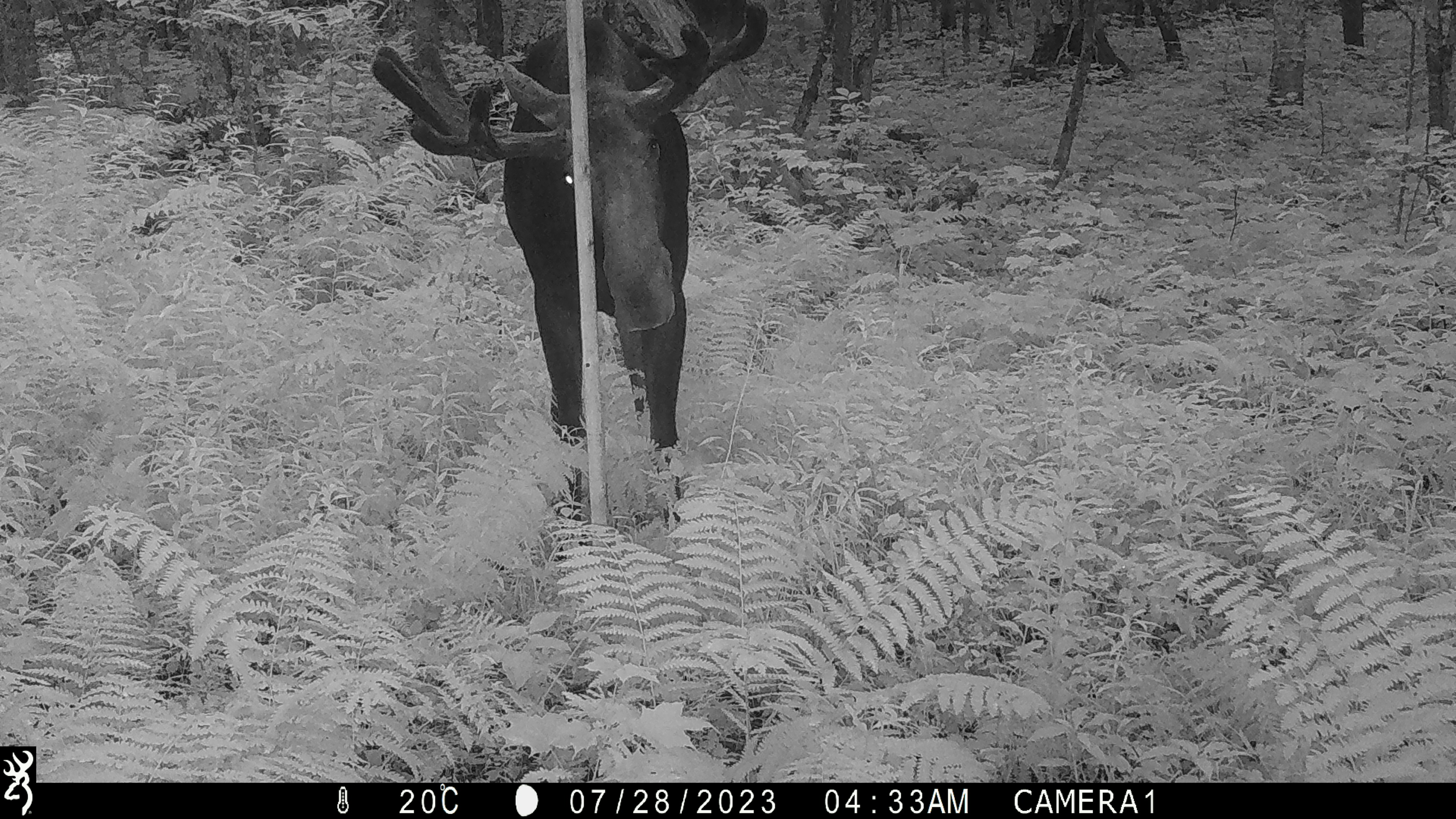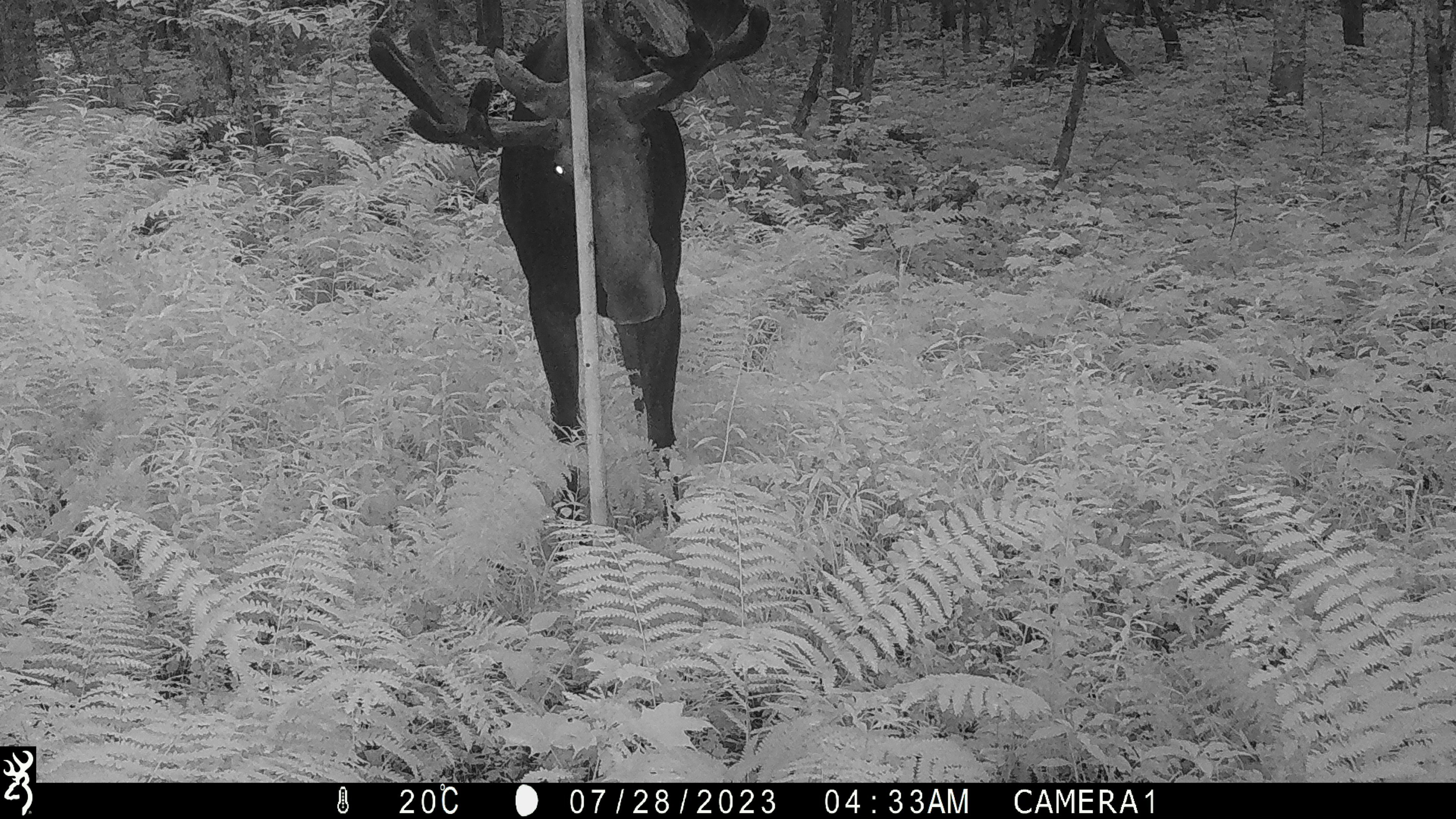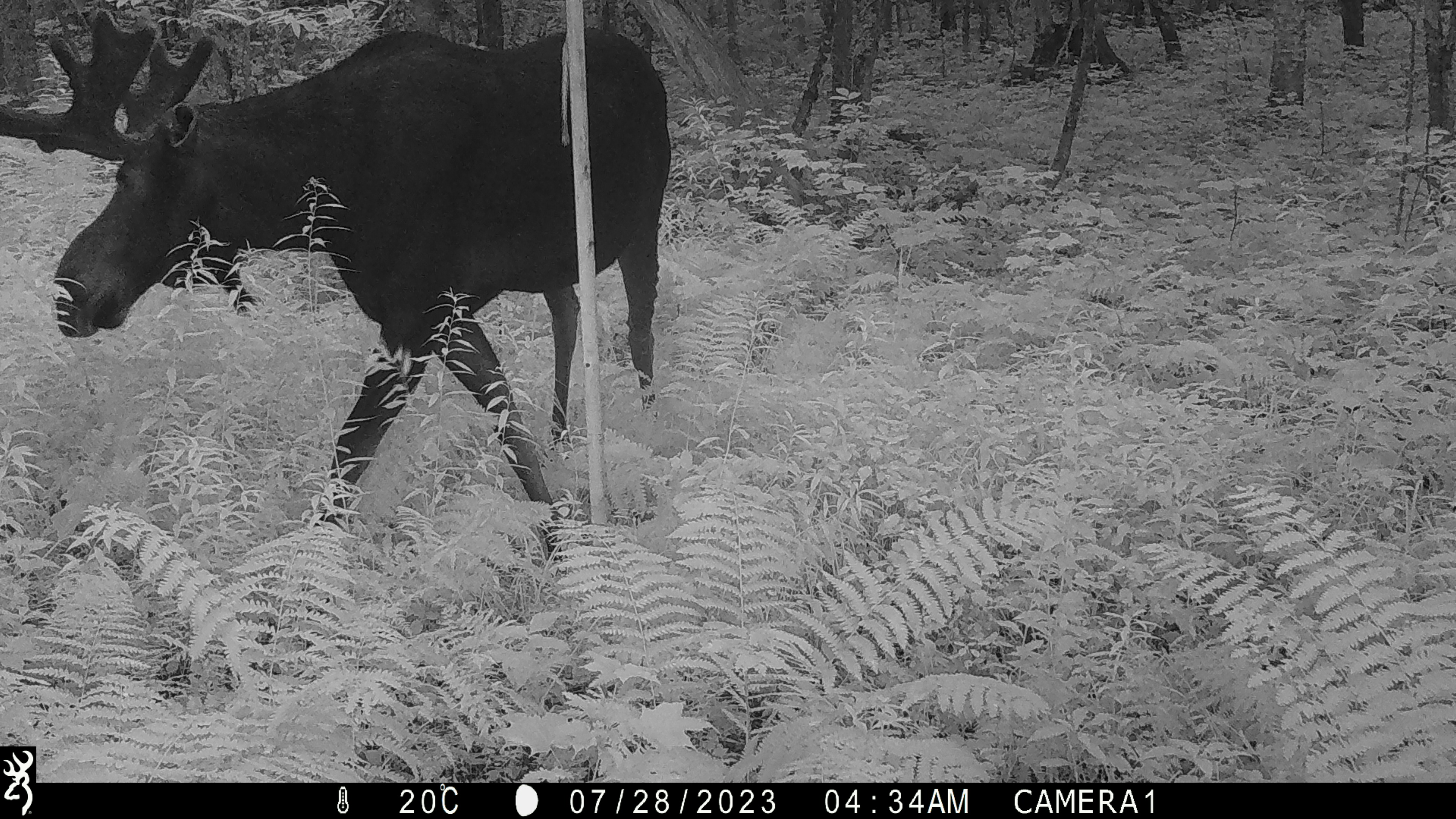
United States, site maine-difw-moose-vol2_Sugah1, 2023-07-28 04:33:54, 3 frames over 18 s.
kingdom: Animalia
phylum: Chordata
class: Mammalia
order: Artiodactyla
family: Cervidae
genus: Alces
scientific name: Alces alces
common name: moose